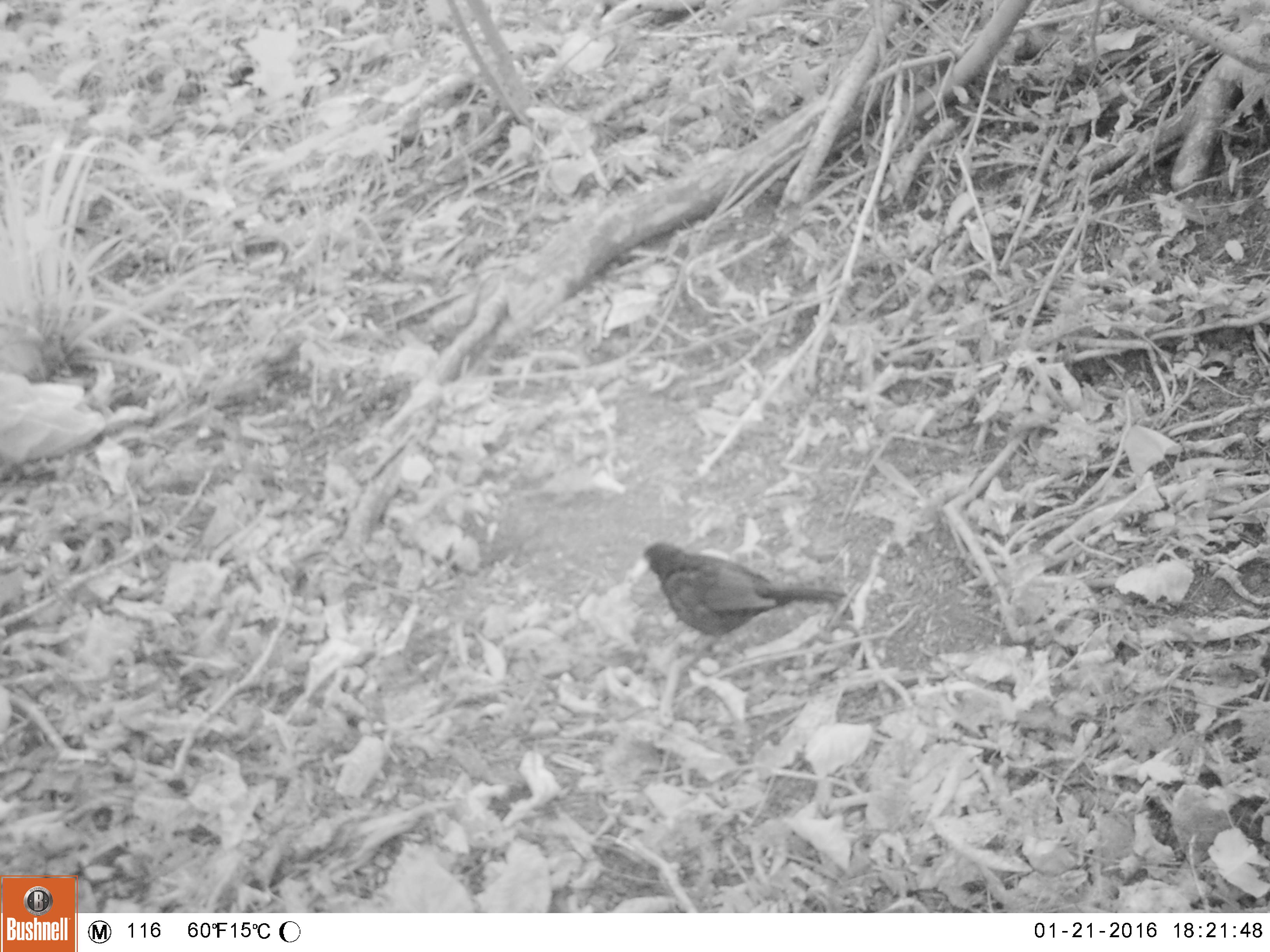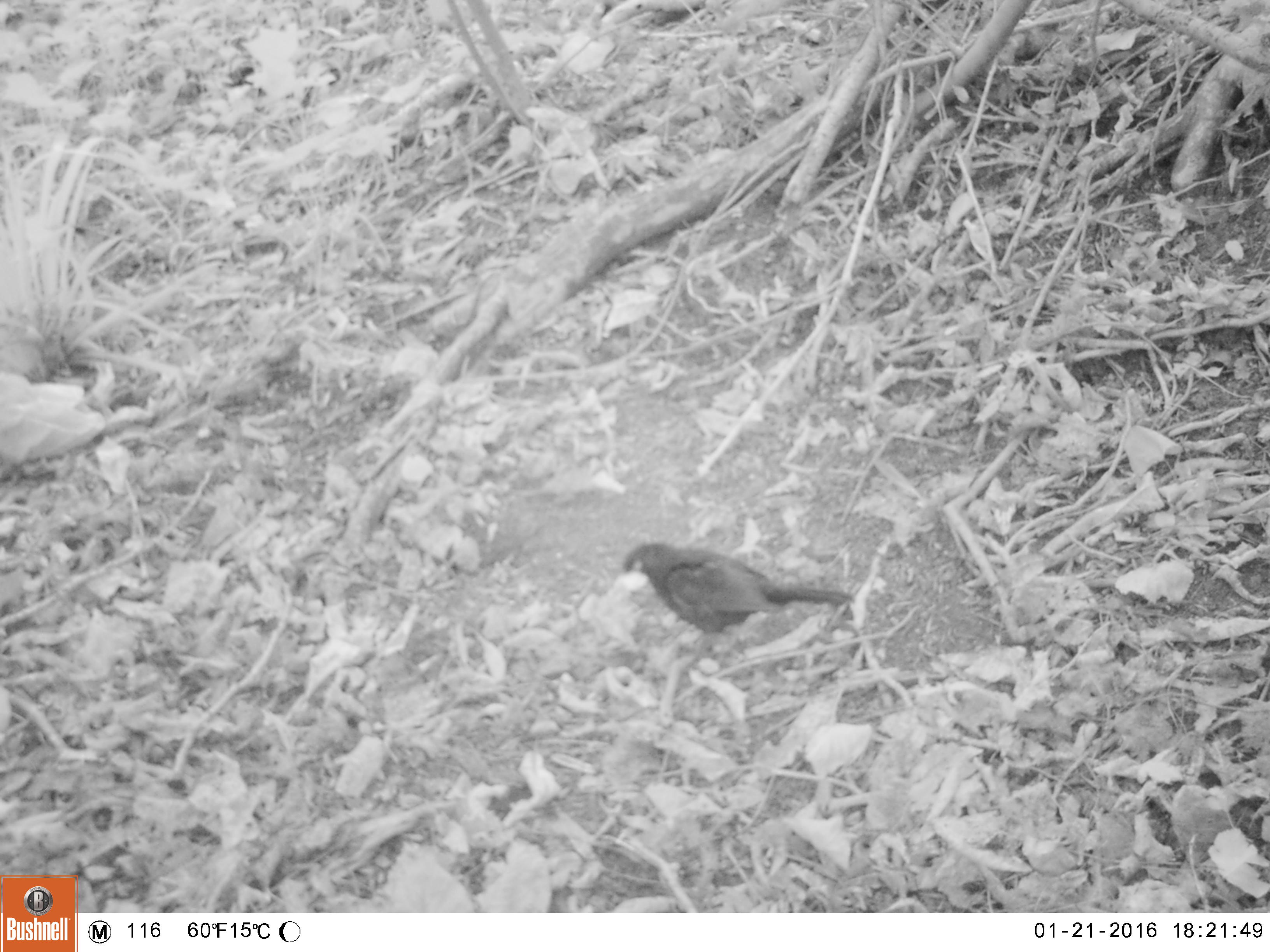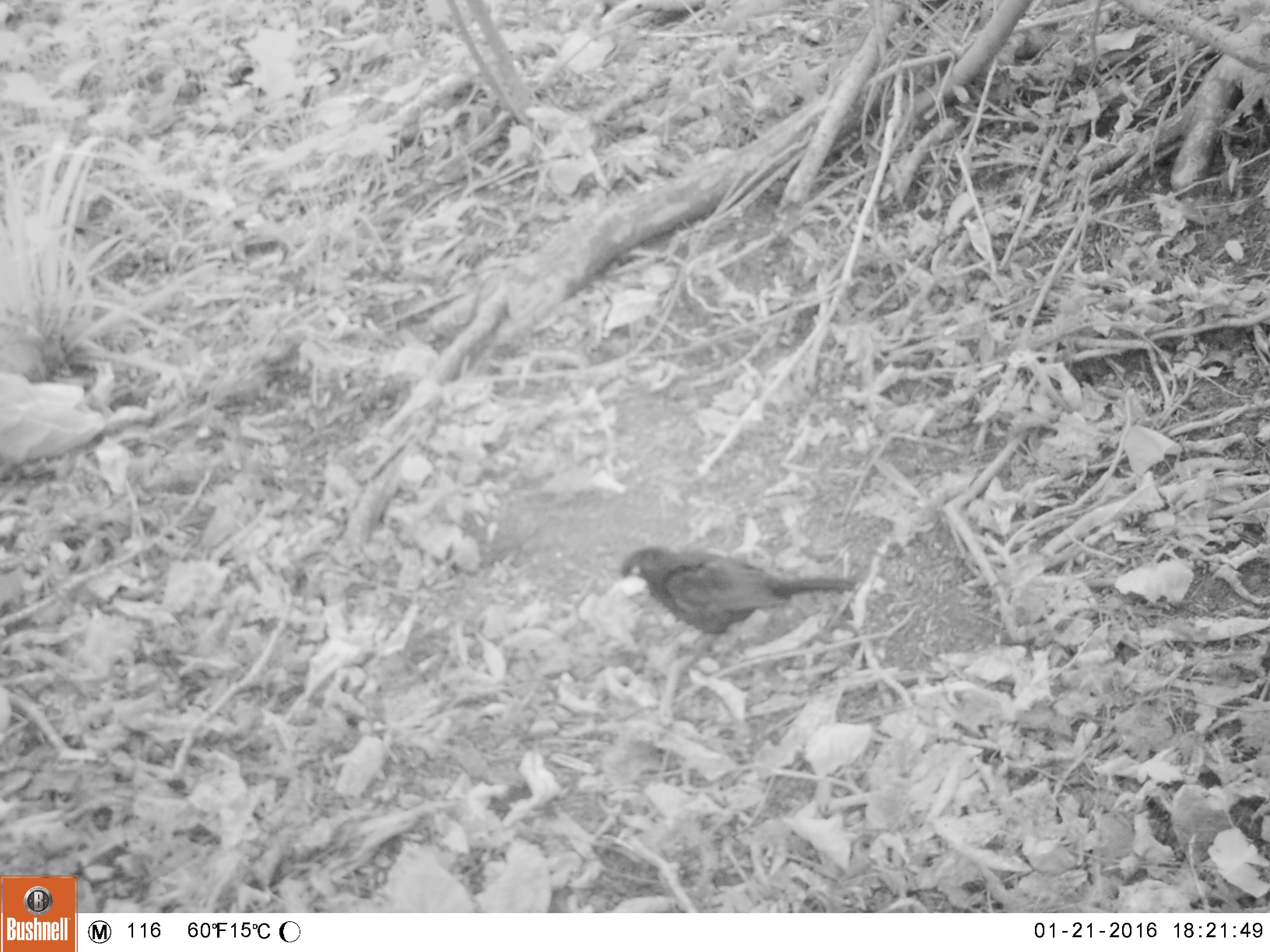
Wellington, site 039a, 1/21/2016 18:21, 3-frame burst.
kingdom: Animalia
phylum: Chordata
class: Aves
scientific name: Aves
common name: bird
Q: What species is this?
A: Bird (Aves).